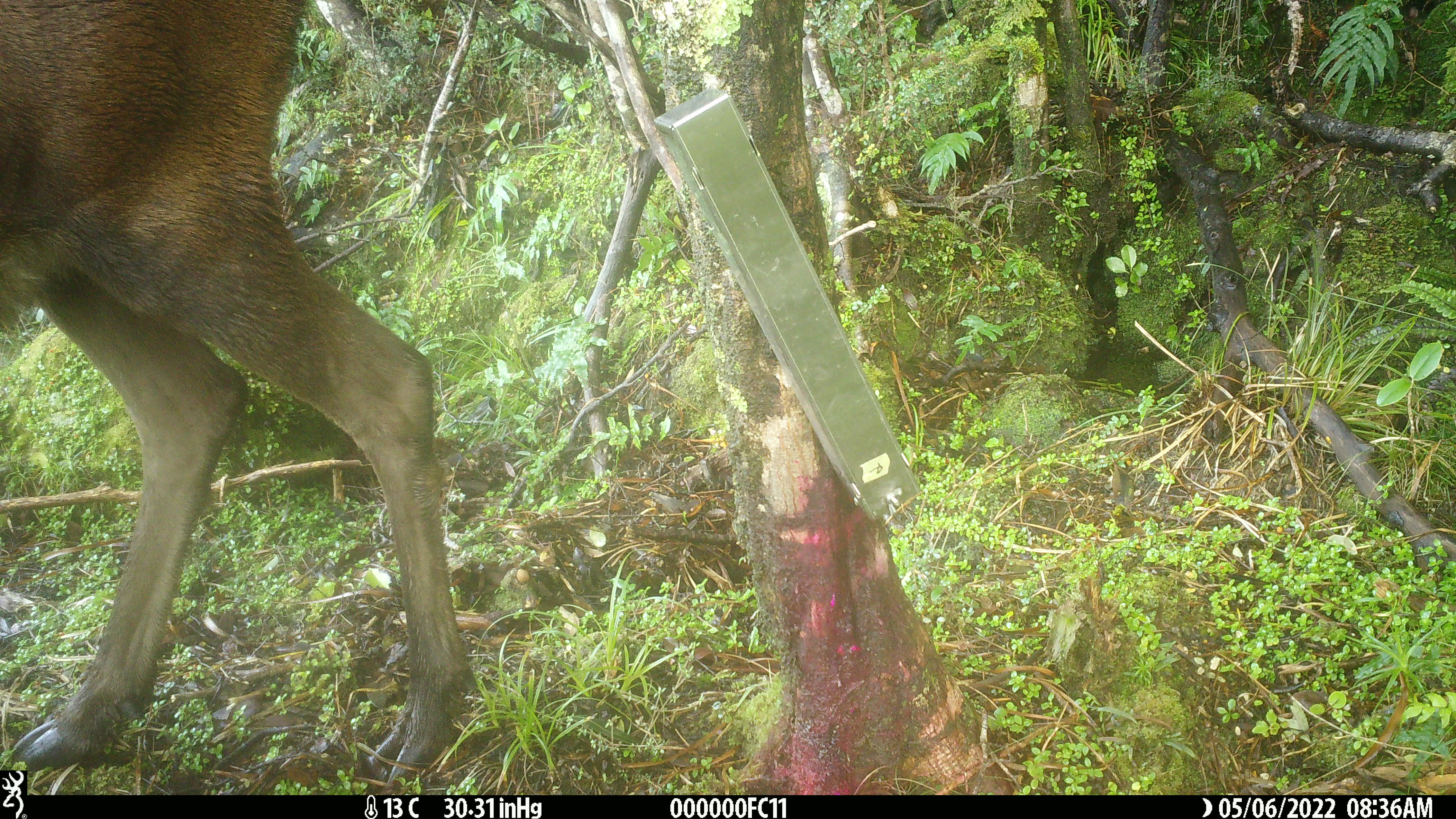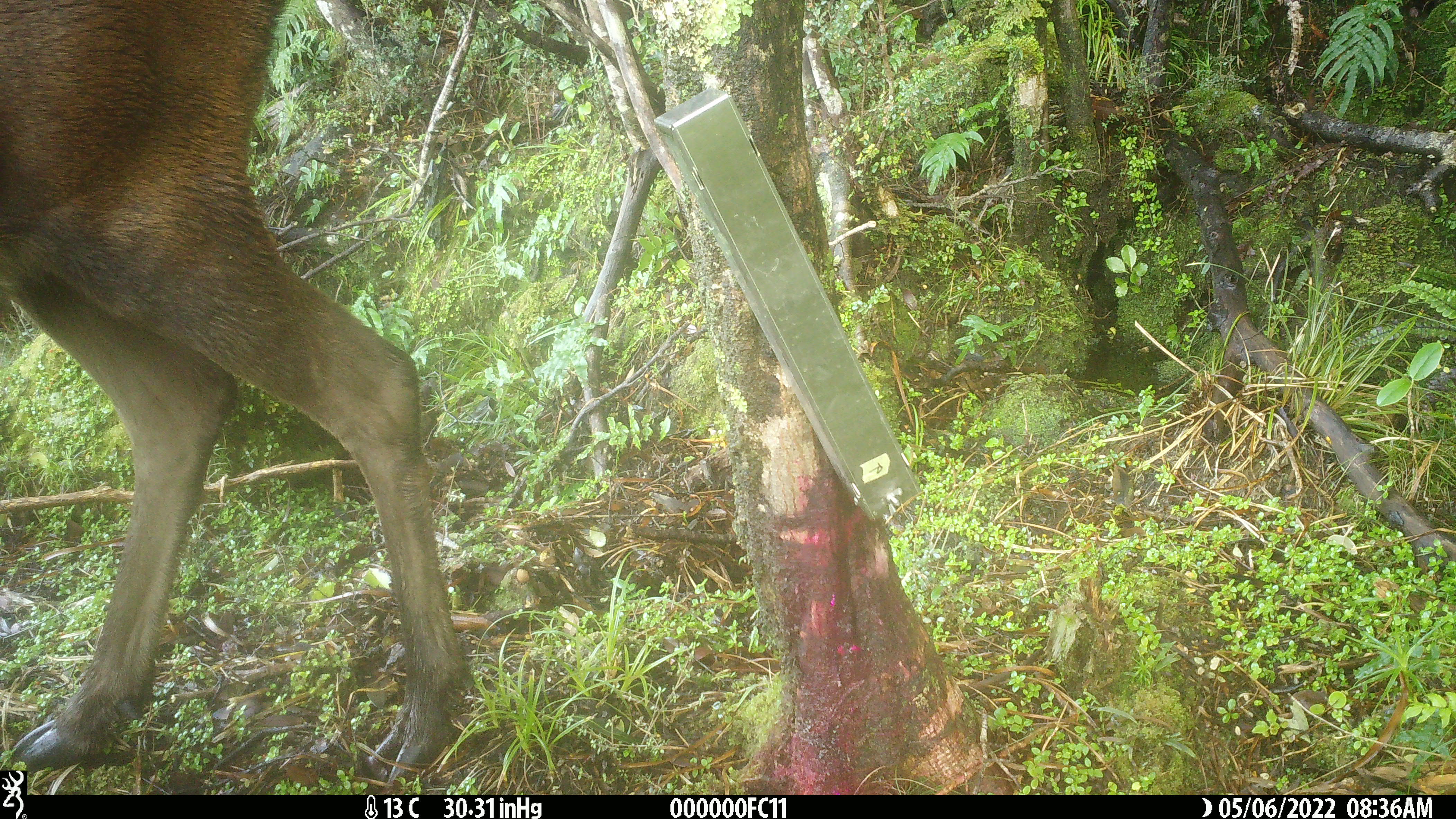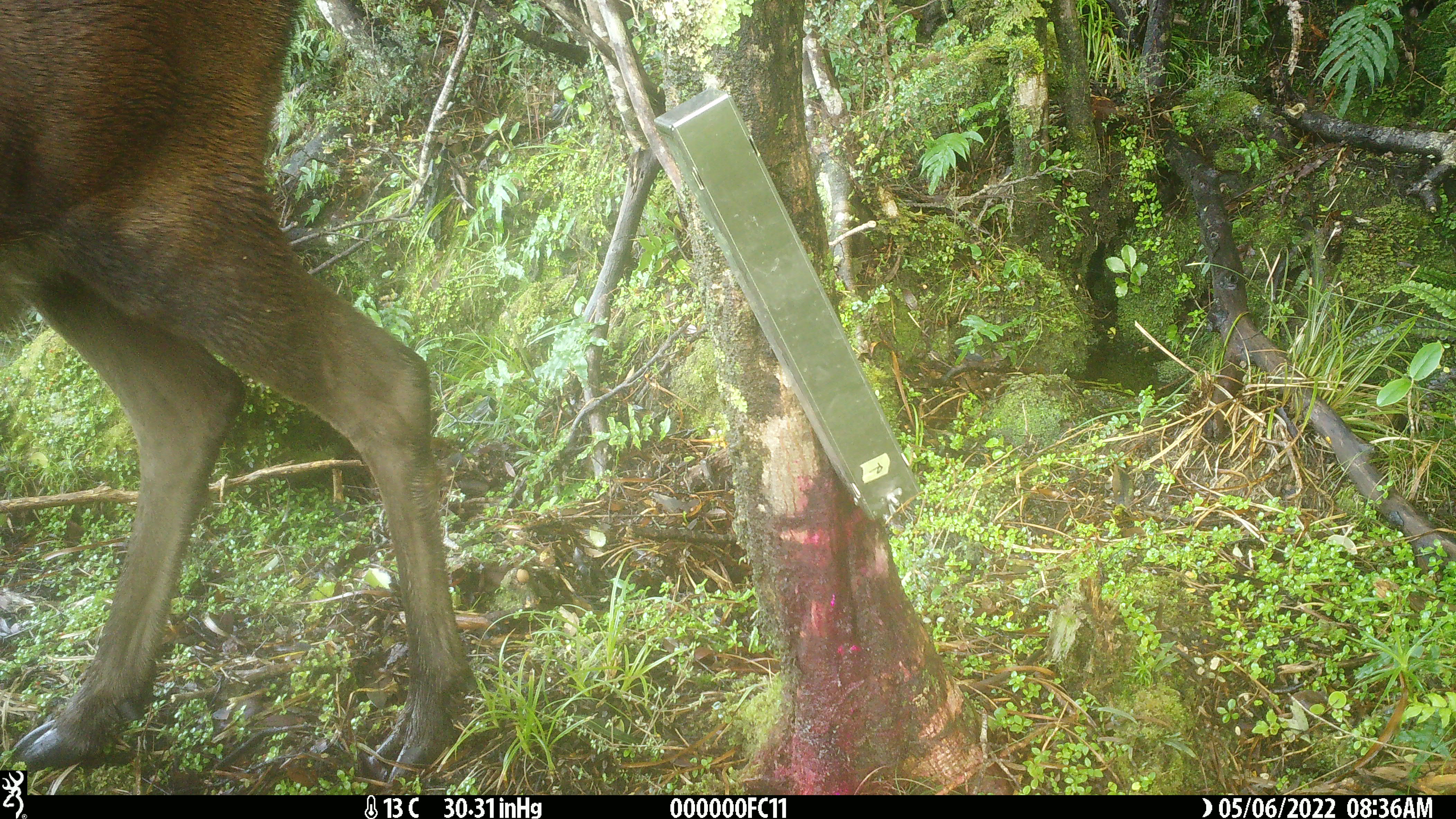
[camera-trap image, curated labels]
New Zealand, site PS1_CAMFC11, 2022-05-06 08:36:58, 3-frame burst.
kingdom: Animalia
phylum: Chordata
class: Mammalia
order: Artiodactyla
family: Cervidae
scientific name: Cervidae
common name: deer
Deer (Cervidae).